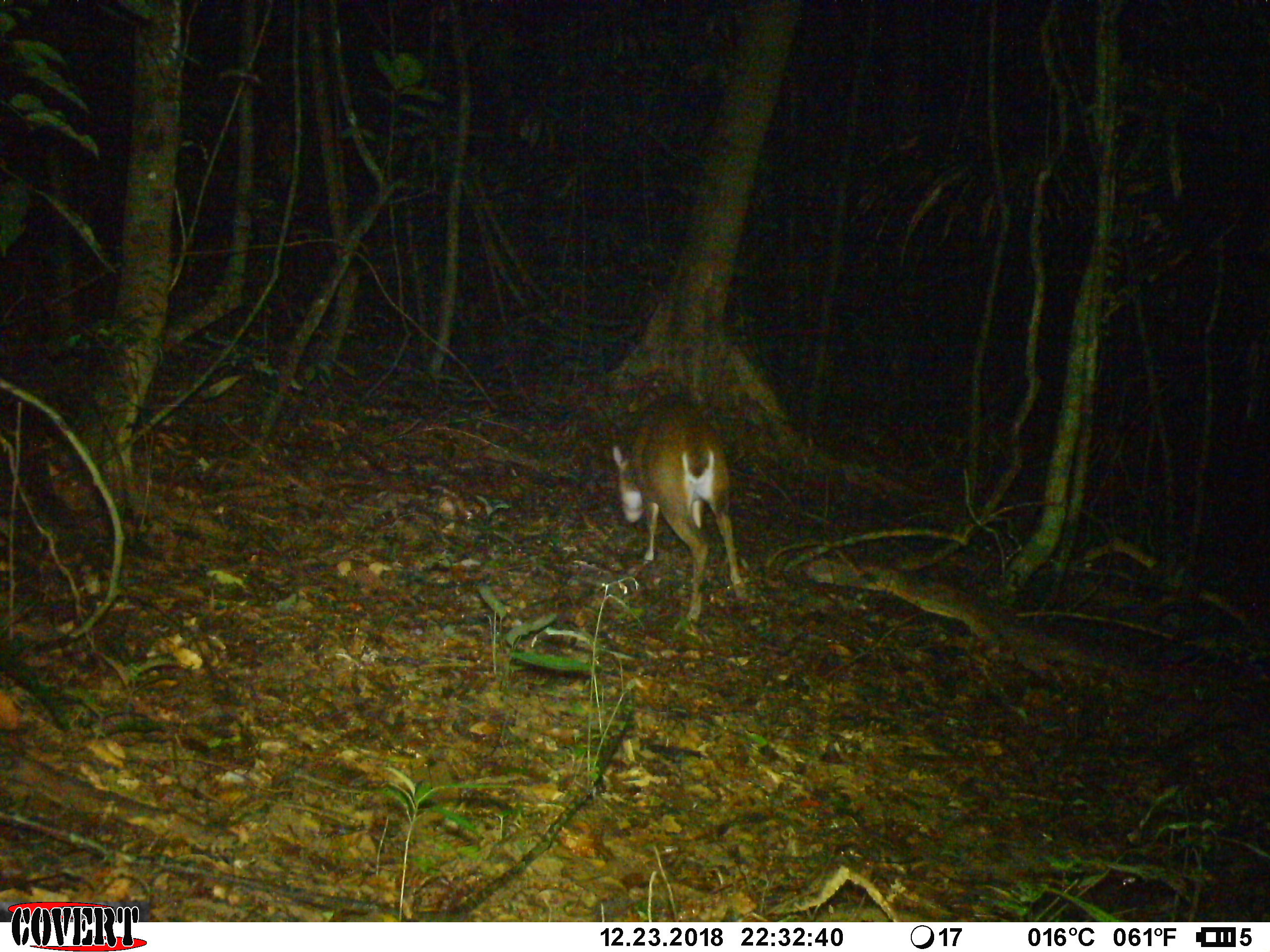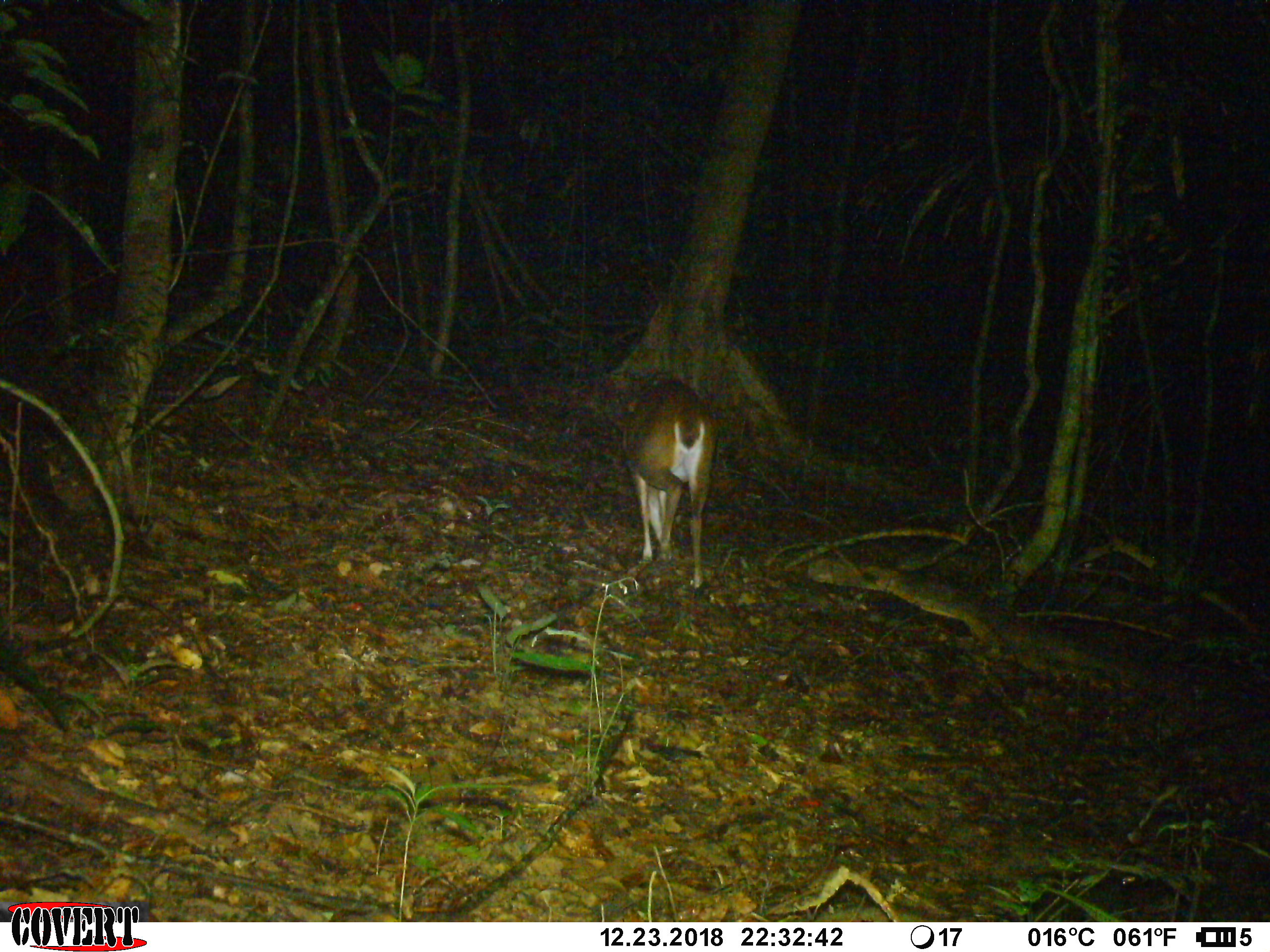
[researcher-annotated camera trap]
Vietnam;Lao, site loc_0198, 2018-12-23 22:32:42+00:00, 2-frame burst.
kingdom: Animalia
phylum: Chordata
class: Mammalia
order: Artiodactyla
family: Cervidae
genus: Muntiacus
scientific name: Muntiacus vuquangensis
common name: large-antlered muntjac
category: large antlered muntjac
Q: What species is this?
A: Large antlered muntjac (large-antlered muntjac) (Muntiacus vuquangensis).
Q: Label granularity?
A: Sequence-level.